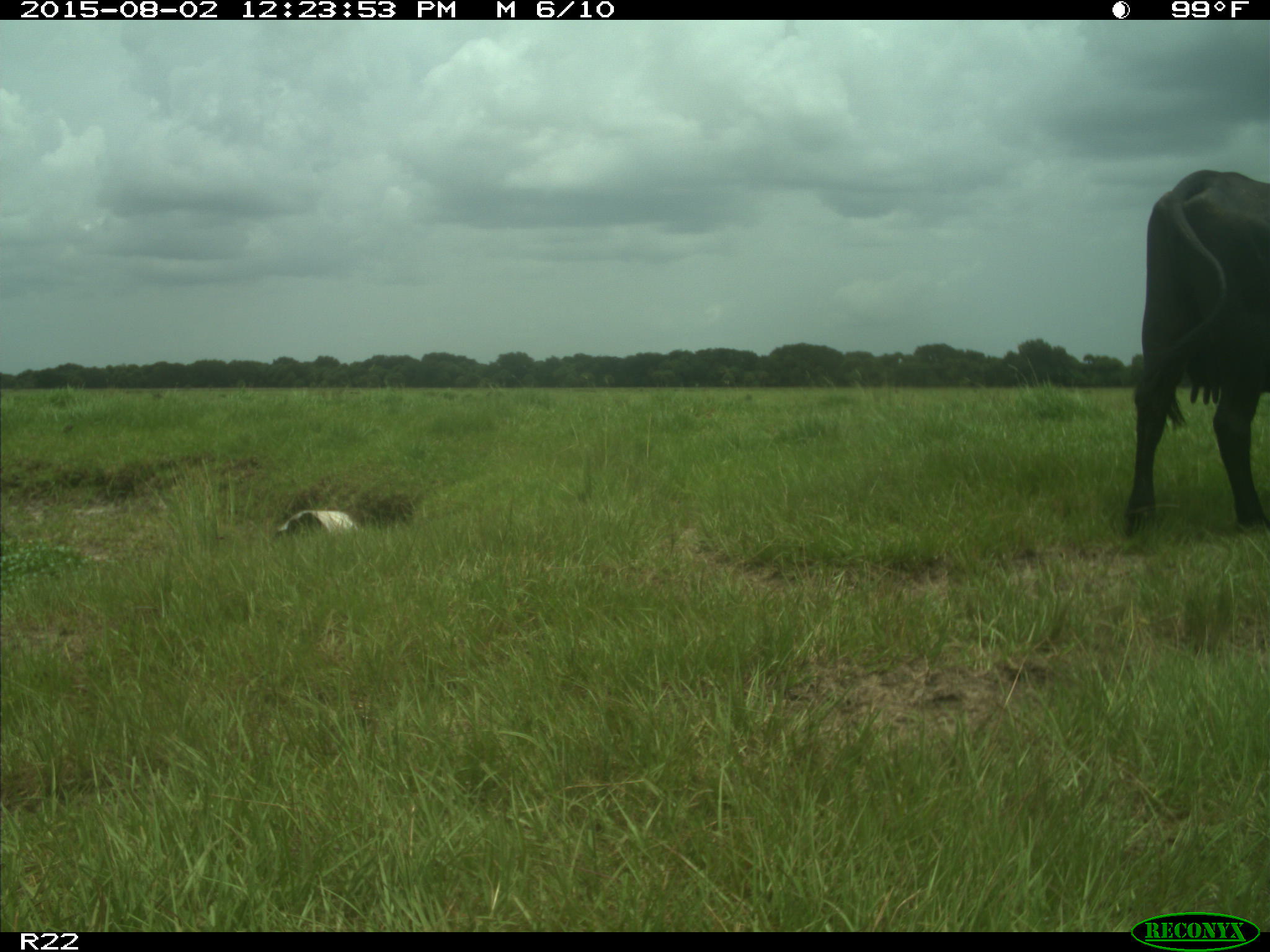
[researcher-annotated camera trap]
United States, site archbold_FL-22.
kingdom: Animalia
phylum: Chordata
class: Mammalia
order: Artiodactyla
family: Bovidae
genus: Bos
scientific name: Bos taurus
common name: domestic cow